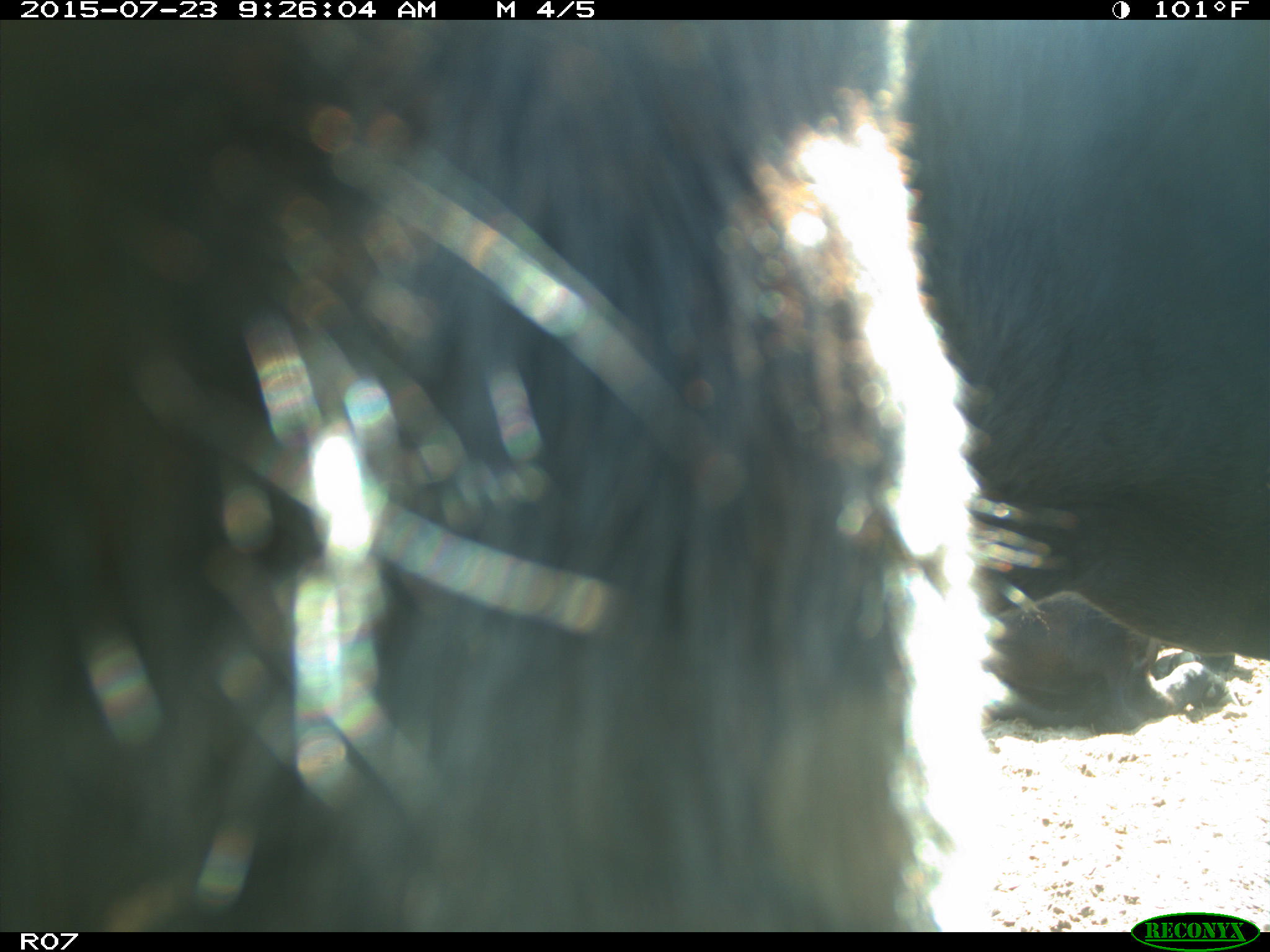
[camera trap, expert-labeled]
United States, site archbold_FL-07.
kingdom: Animalia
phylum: Chordata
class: Mammalia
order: Artiodactyla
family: Bovidae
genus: Bos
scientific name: Bos taurus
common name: domestic cow